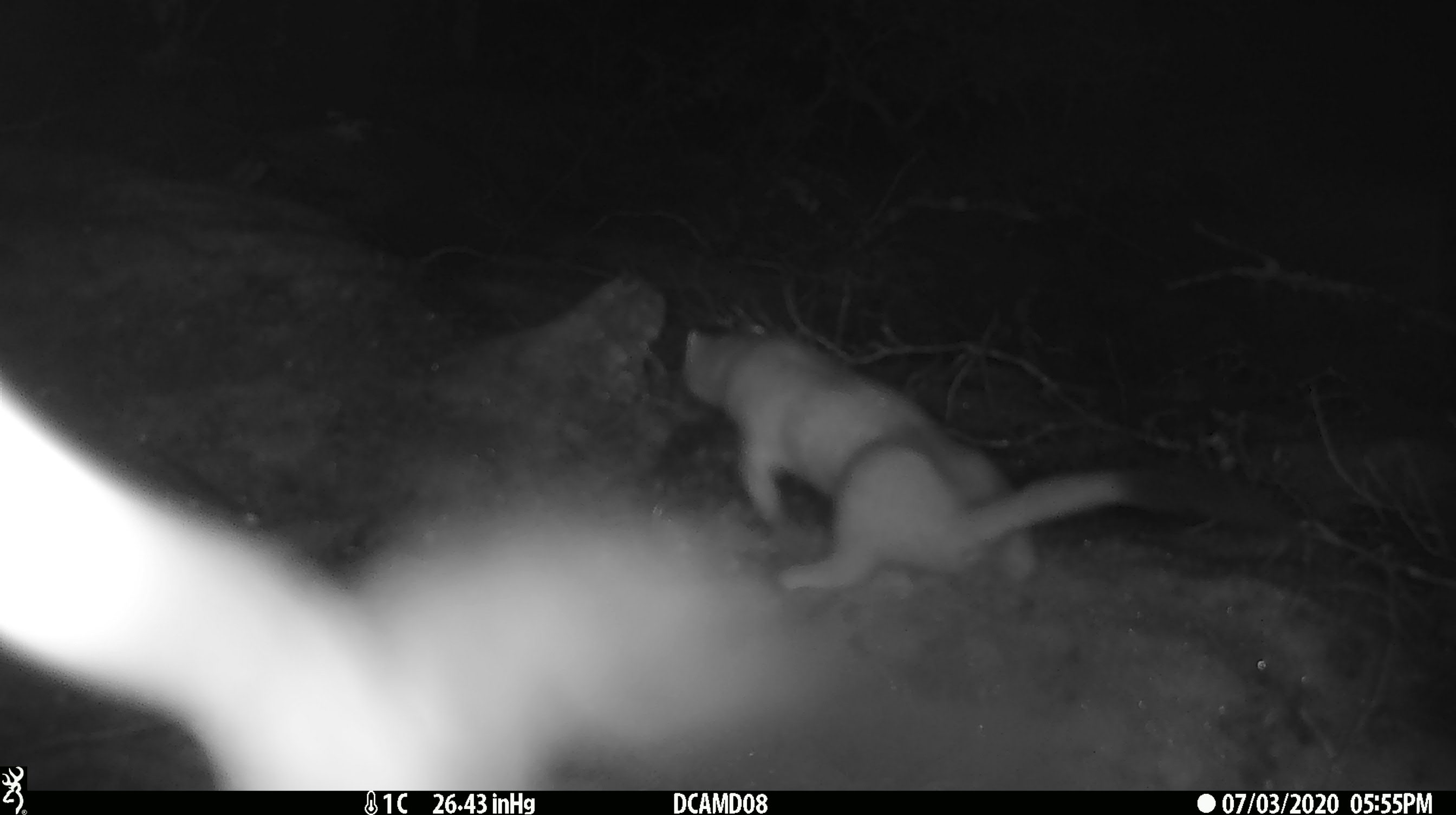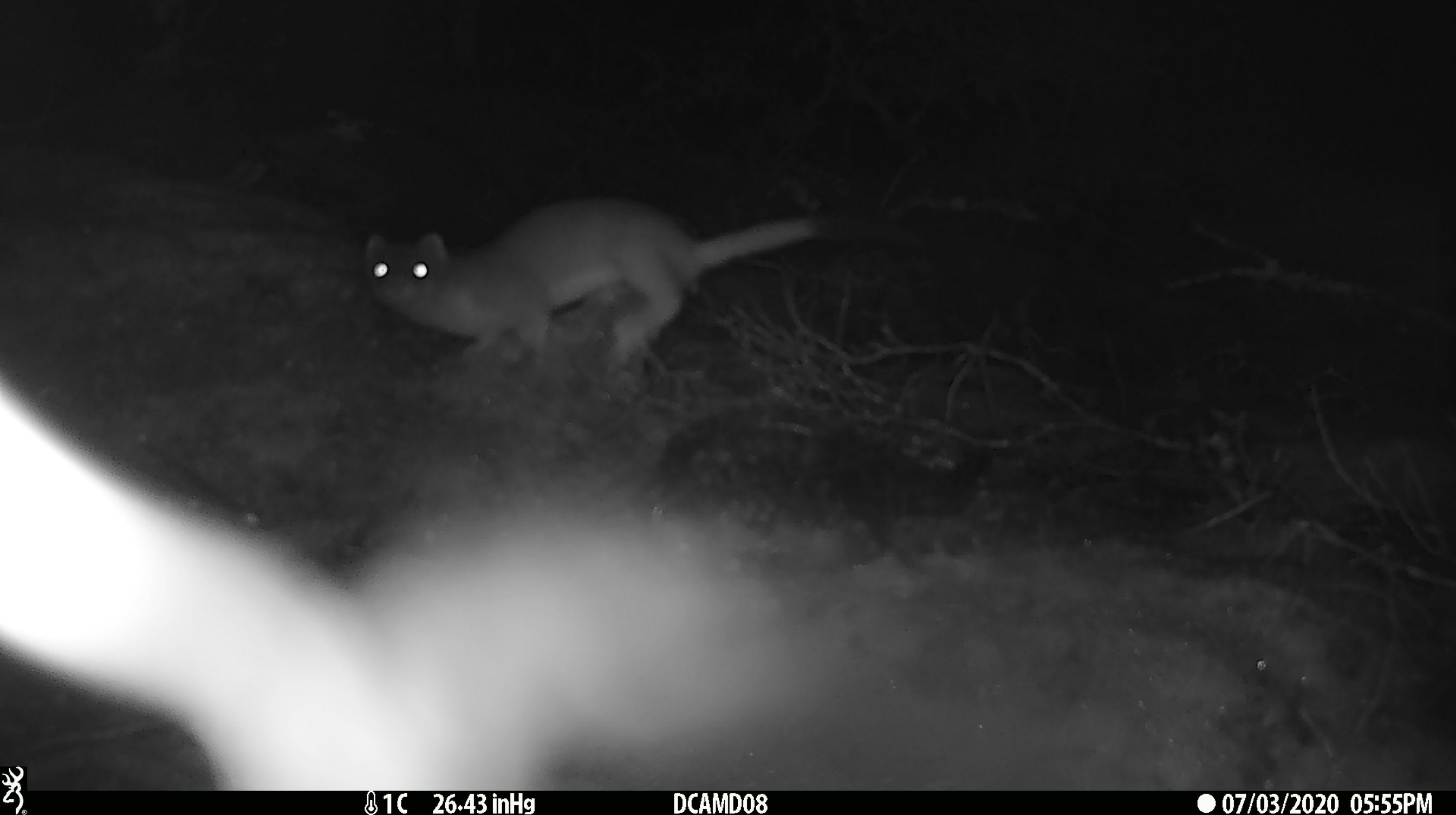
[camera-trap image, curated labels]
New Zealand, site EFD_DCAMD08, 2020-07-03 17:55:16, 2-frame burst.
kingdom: Animalia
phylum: Chordata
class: Mammalia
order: Carnivora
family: Mustelidae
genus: Mustela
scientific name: Mustela erminea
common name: stoat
Stoat (Mustela erminea).